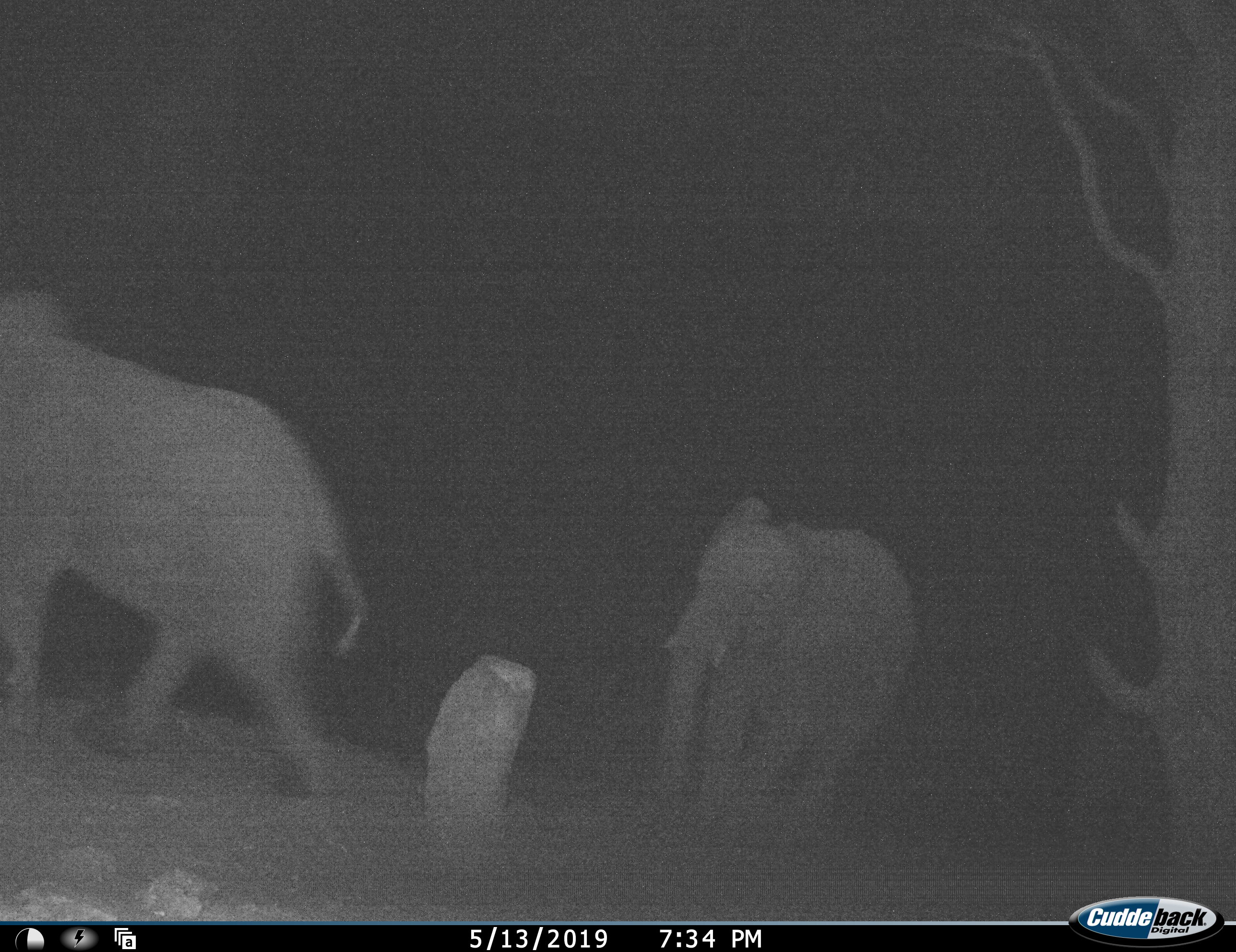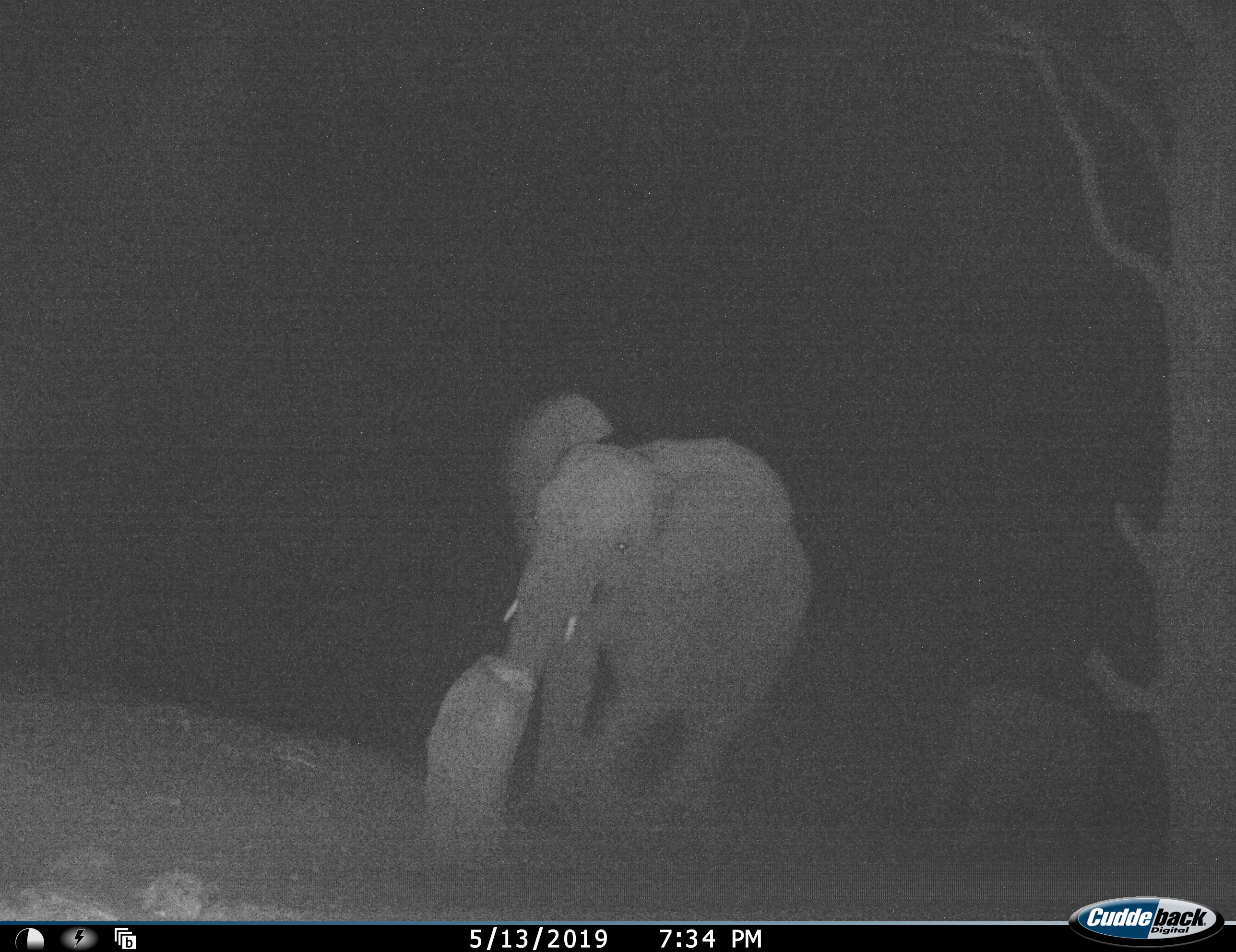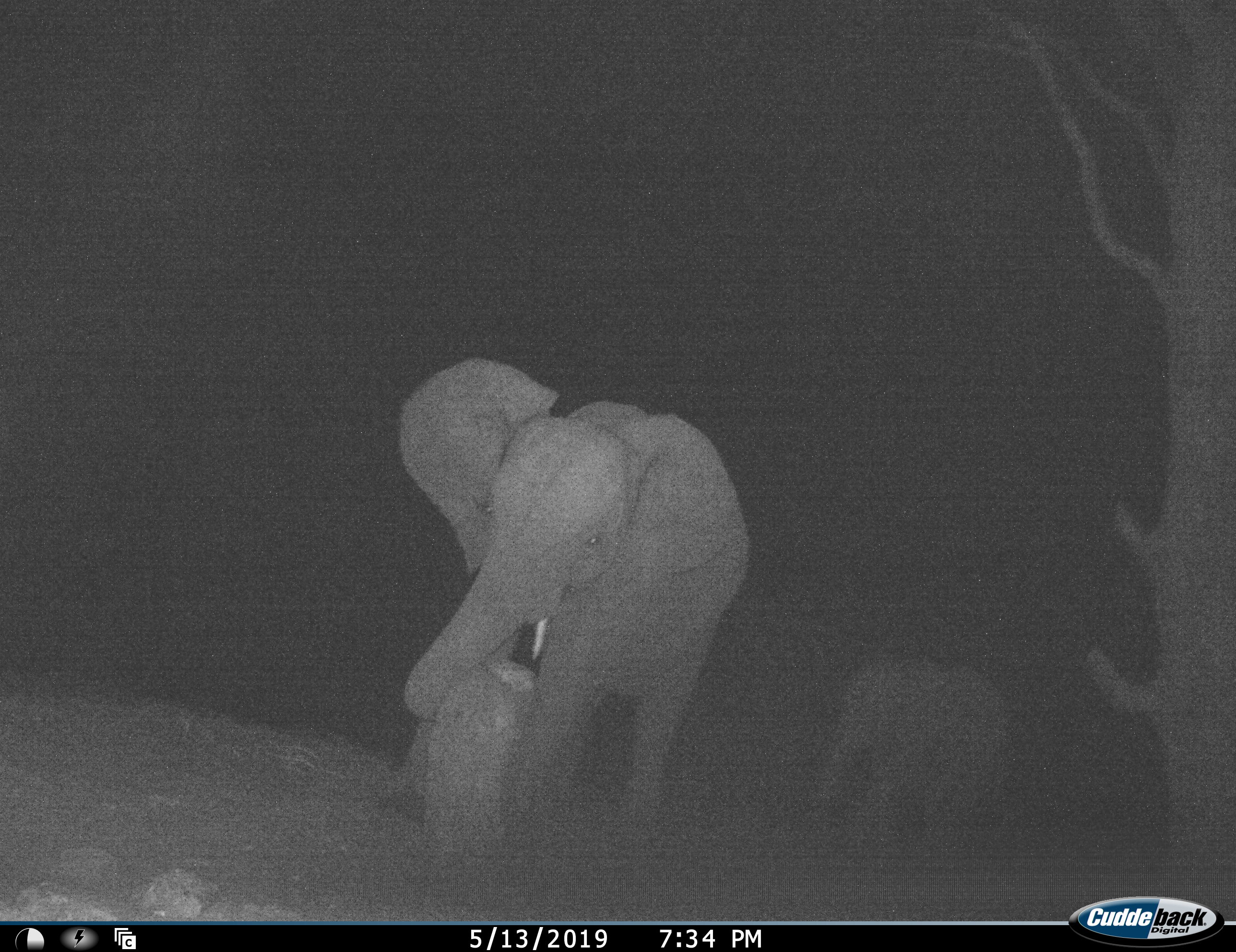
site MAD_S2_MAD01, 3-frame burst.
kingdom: Animalia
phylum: Chordata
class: Mammalia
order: Proboscidea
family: Elephantidae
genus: Loxodonta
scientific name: Loxodonta africana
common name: african bush elephant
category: elephant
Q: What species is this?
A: Elephant (african bush elephant) (Loxodonta africana).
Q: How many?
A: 3.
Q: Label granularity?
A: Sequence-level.